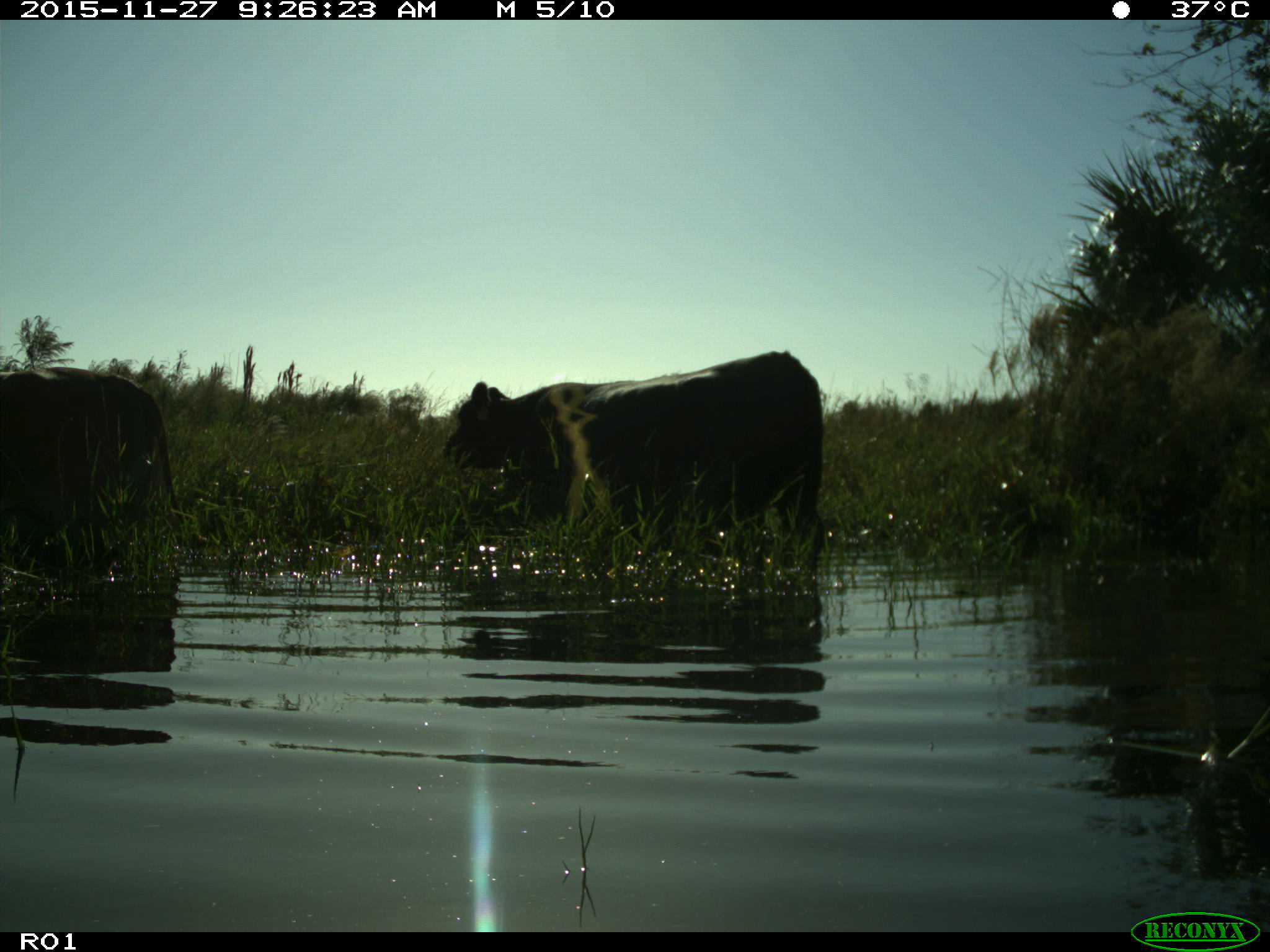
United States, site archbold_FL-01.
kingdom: Animalia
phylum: Chordata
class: Mammalia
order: Artiodactyla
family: Bovidae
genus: Bos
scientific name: Bos taurus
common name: domestic cow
Bos taurus (domestic cow).